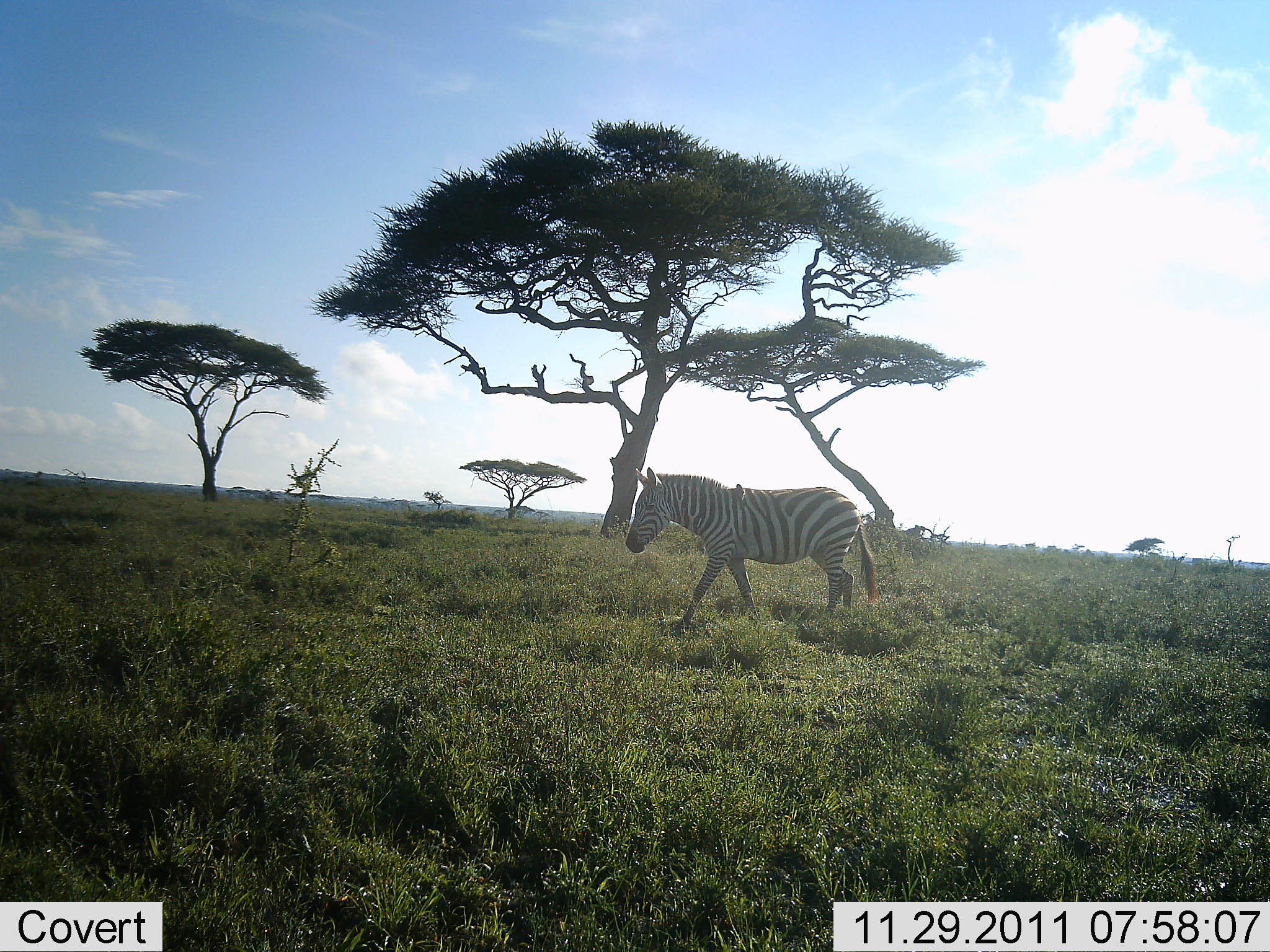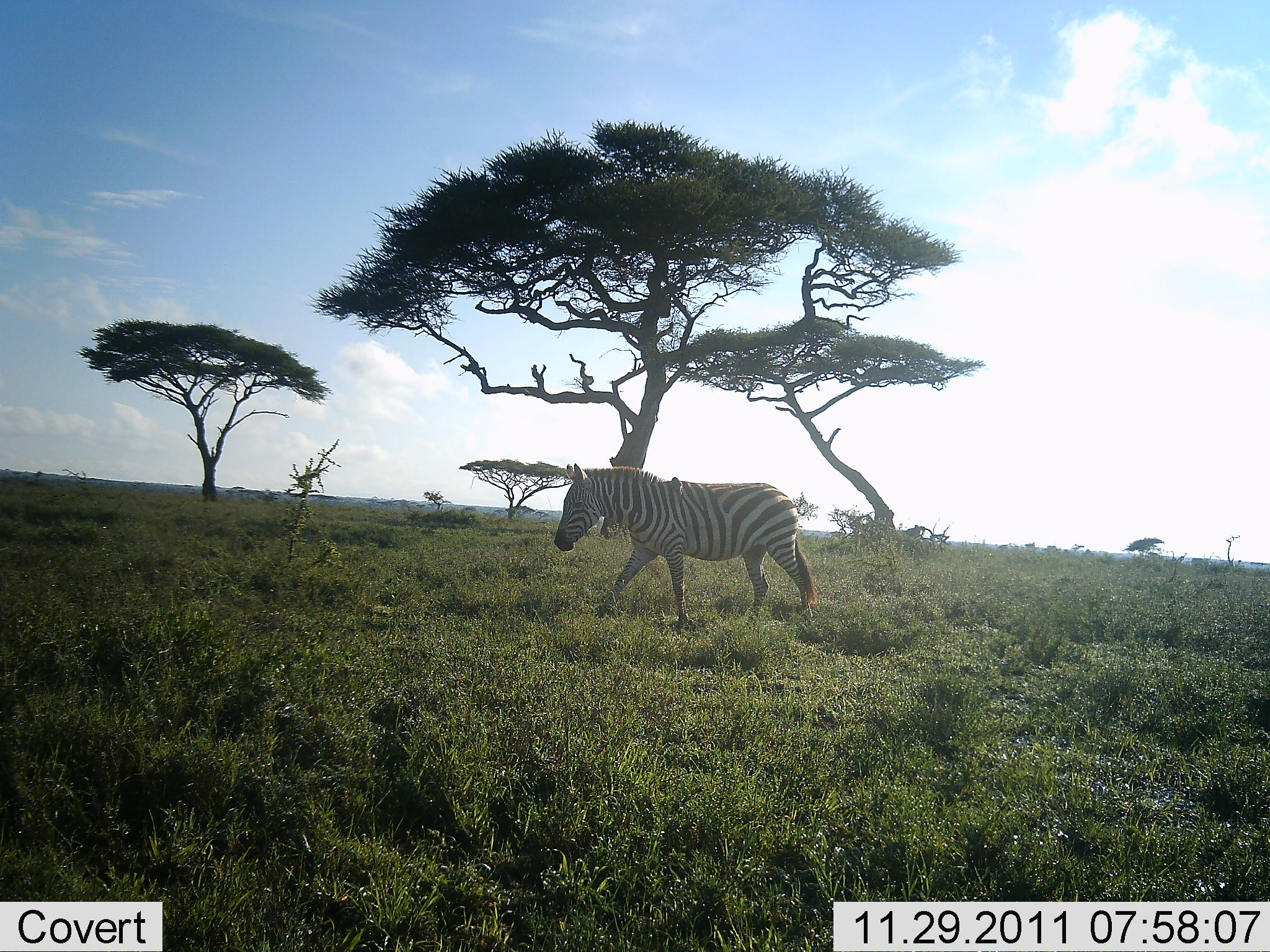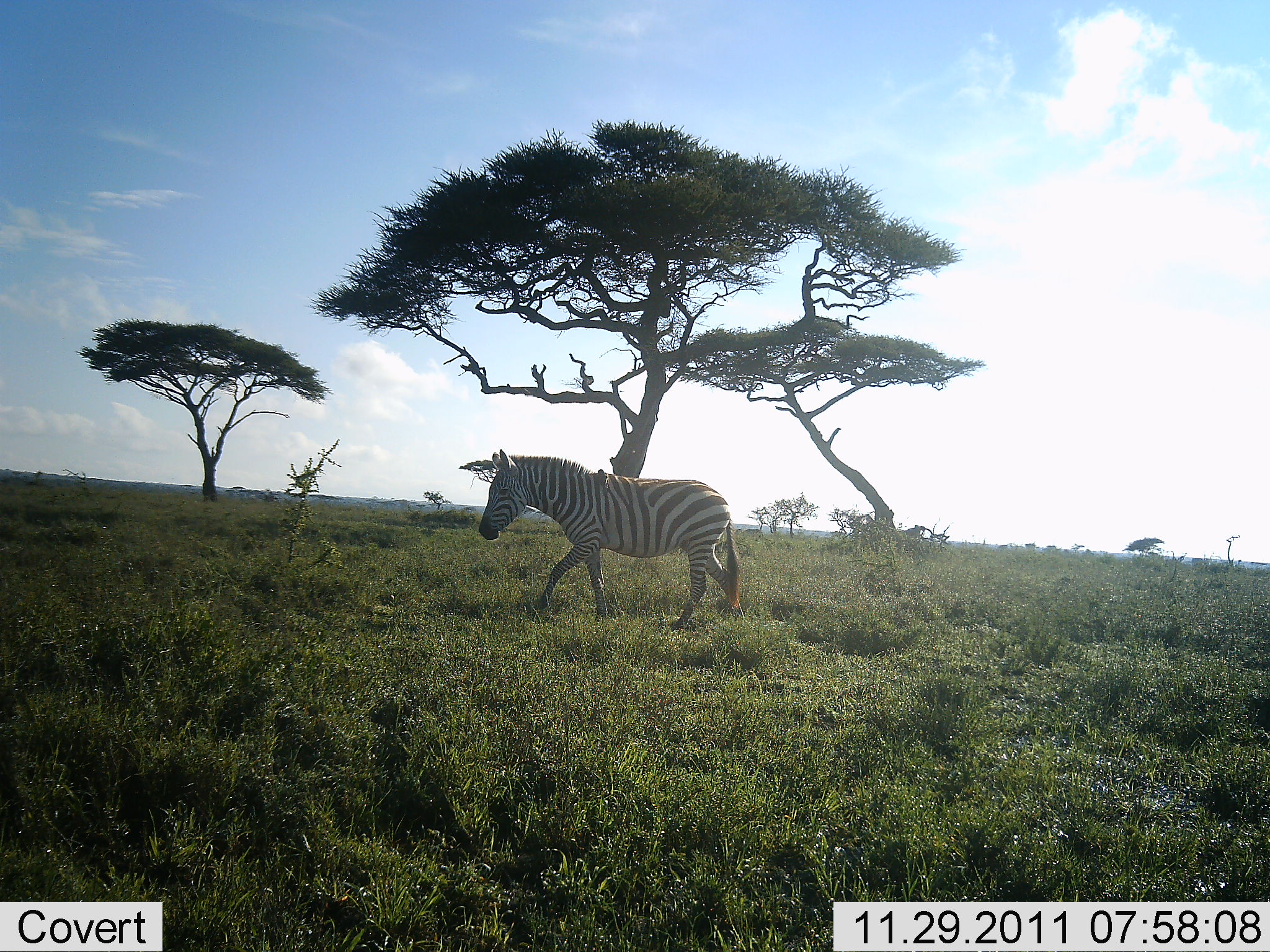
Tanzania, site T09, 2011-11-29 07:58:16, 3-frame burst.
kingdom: Animalia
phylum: Chordata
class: Mammalia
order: Perissodactyla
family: Equidae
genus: Equus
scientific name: Equus quagga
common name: plains zebra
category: zebra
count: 1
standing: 0%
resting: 0%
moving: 100%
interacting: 0%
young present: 0%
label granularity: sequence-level